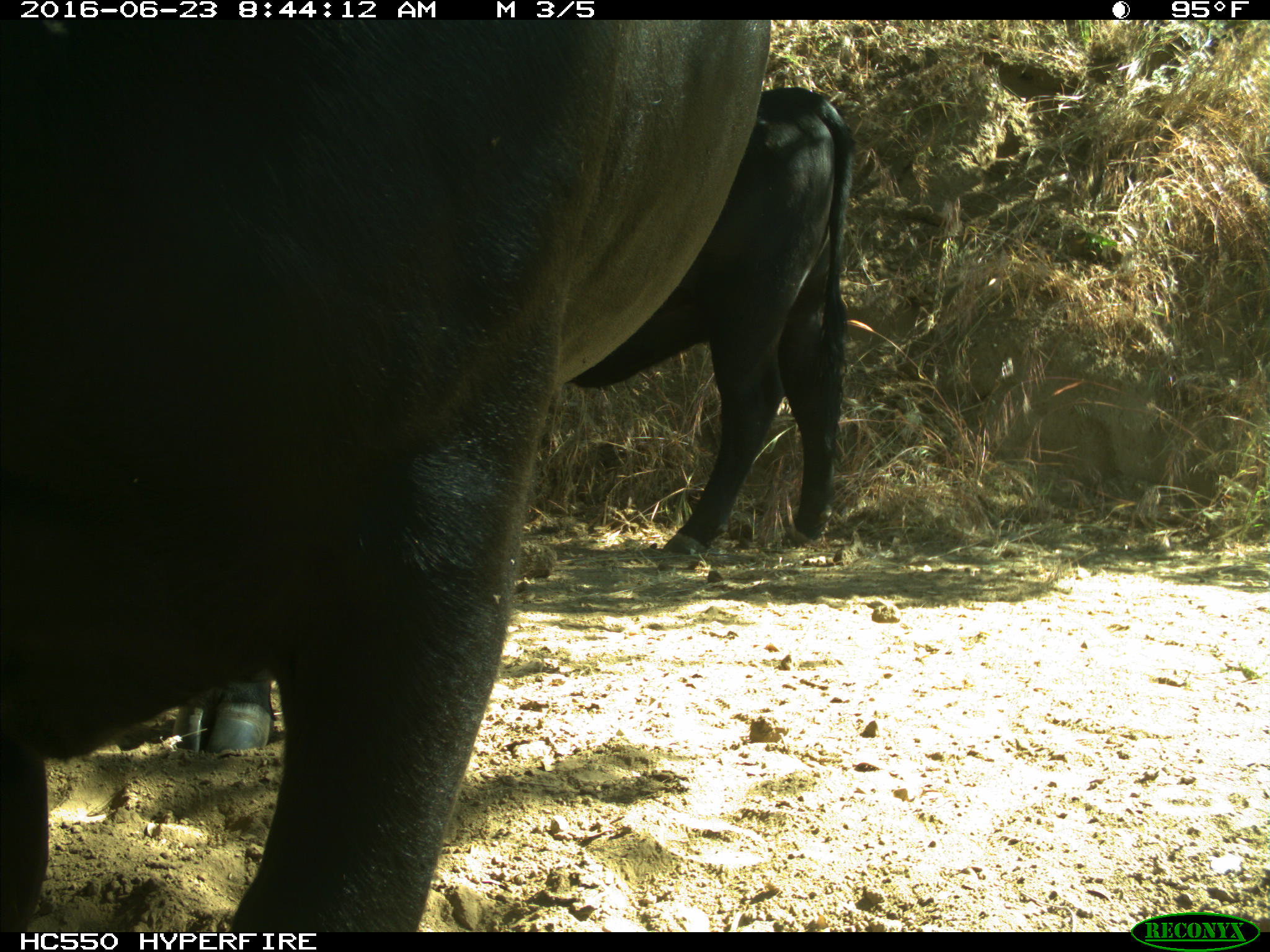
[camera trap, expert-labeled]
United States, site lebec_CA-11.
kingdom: Animalia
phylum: Chordata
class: Mammalia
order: Artiodactyla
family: Bovidae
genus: Bos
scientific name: Bos taurus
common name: domestic cow